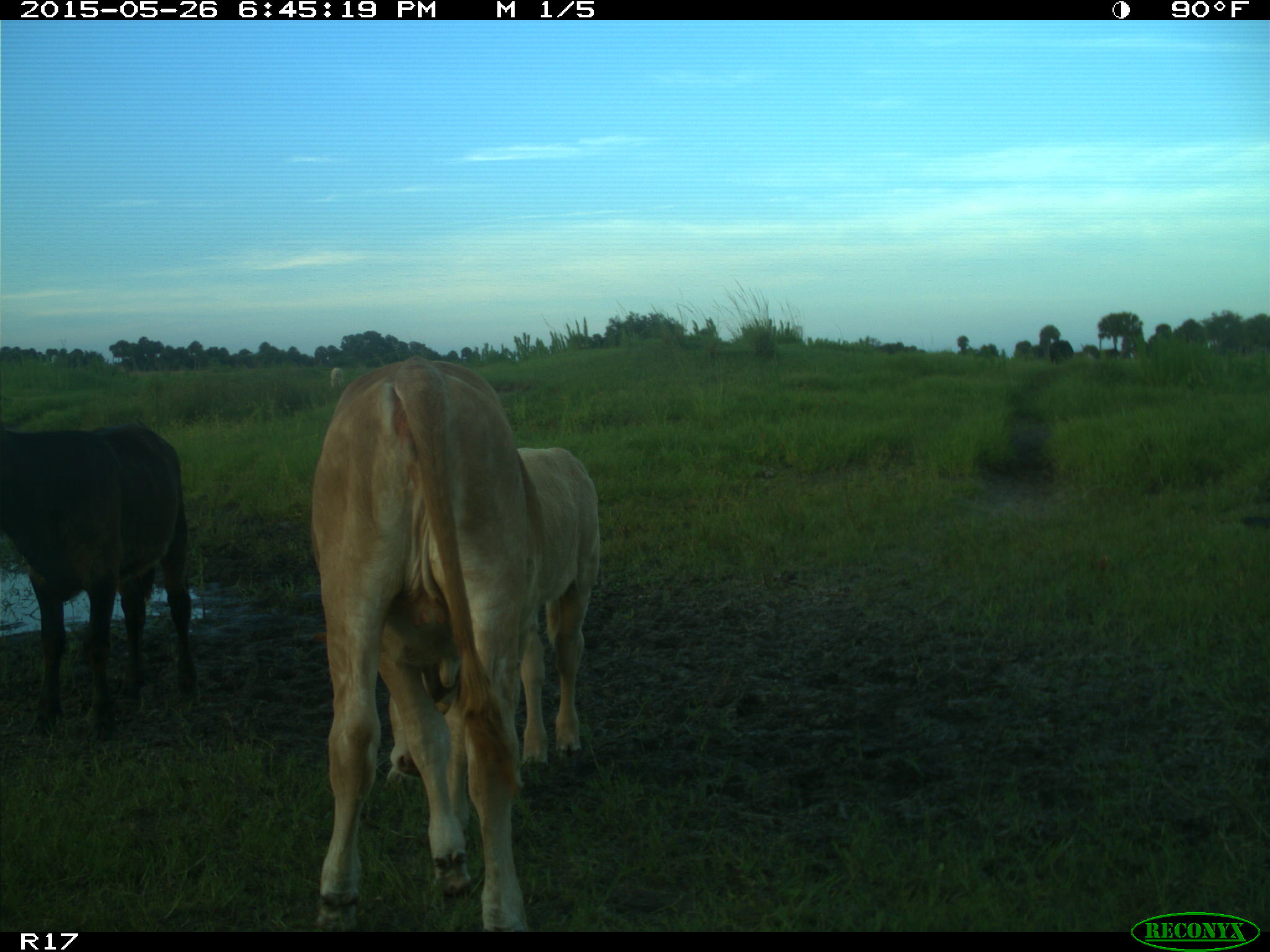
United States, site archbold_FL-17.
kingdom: Animalia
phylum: Chordata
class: Mammalia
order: Artiodactyla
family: Bovidae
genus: Bos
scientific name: Bos taurus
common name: domestic cow